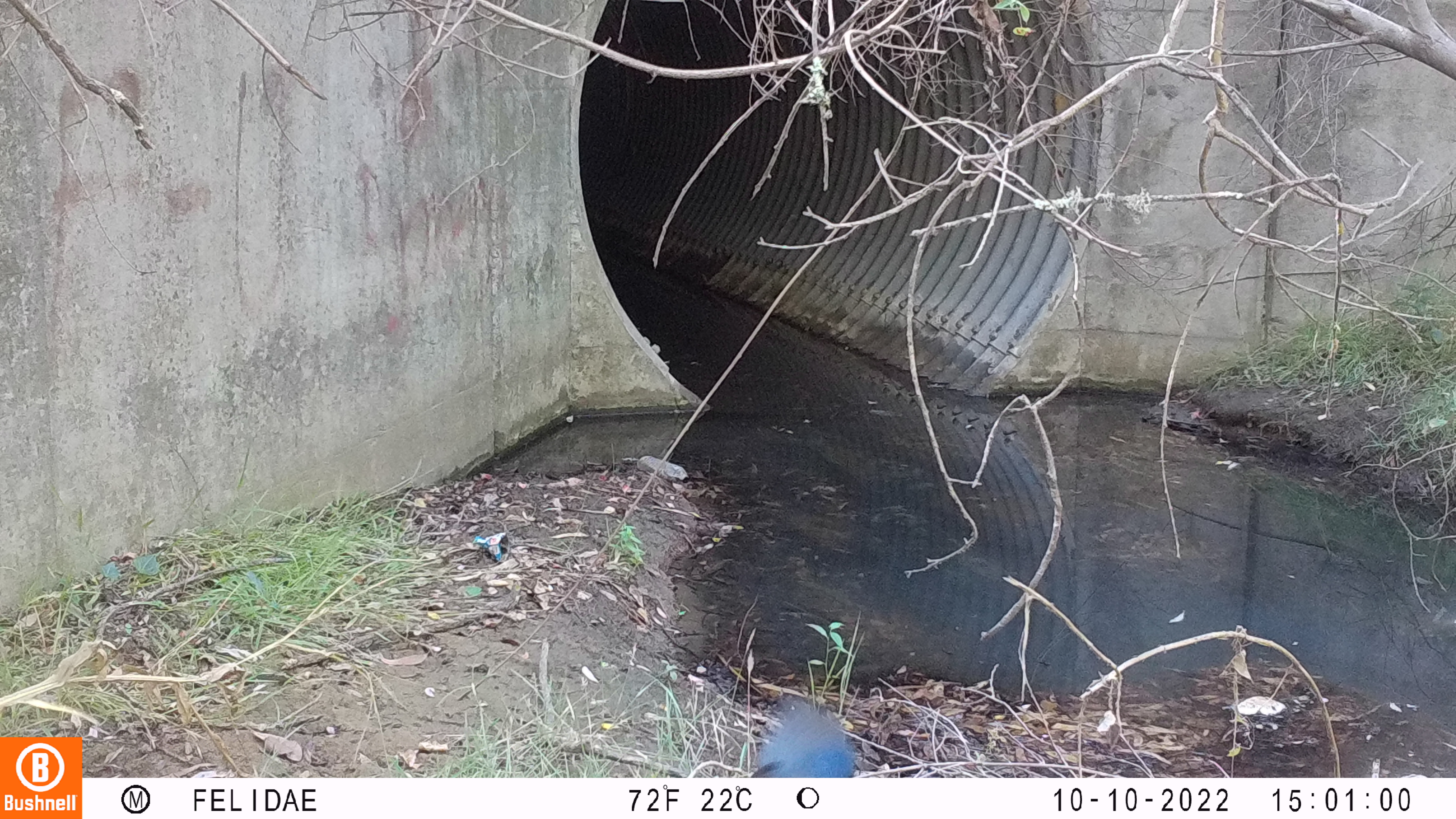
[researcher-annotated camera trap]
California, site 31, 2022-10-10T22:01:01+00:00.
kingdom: Animalia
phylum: Chordata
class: Aves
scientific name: Aves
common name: bird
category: unknown bird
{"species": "unknown bird (bird) (Aves)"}